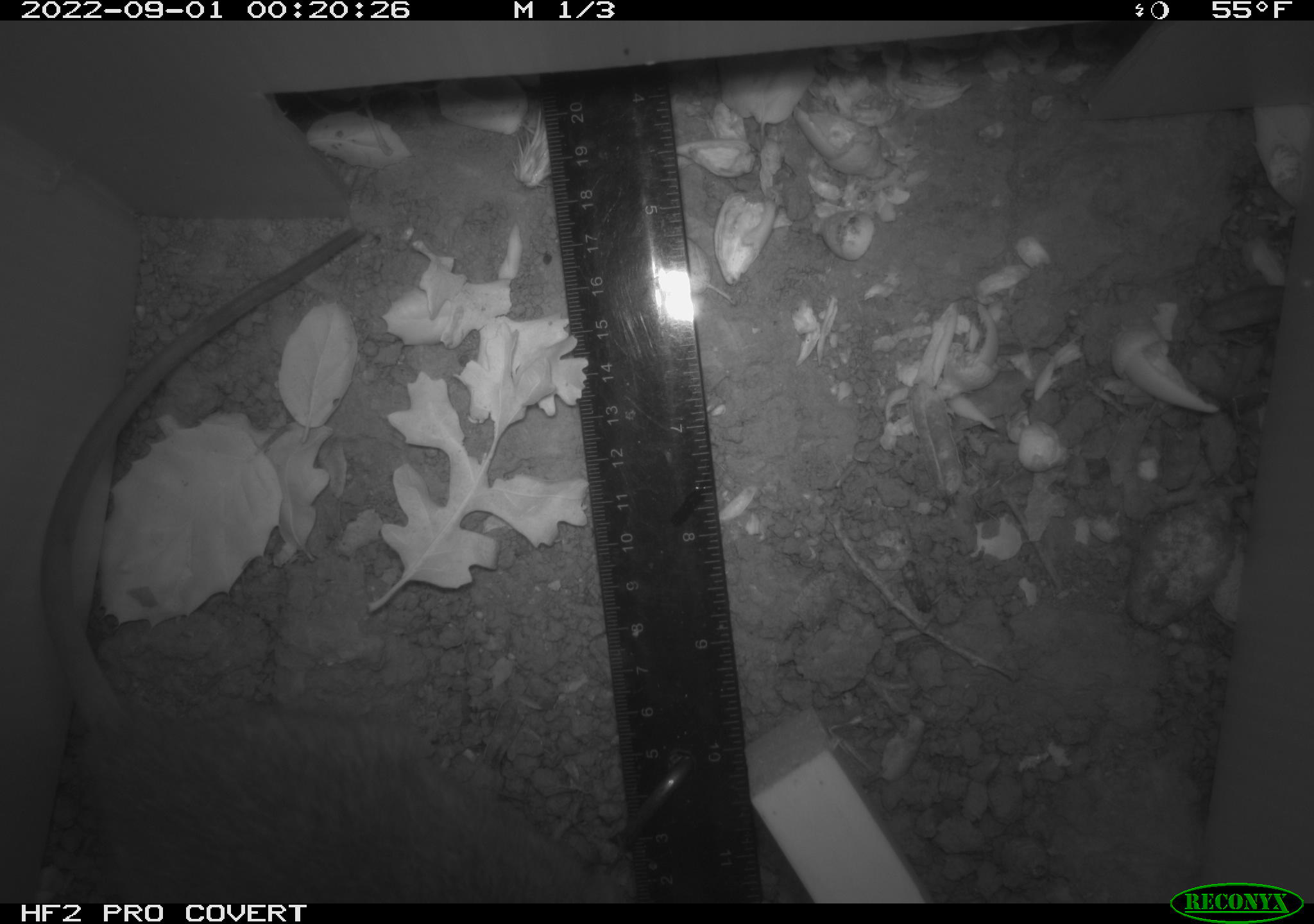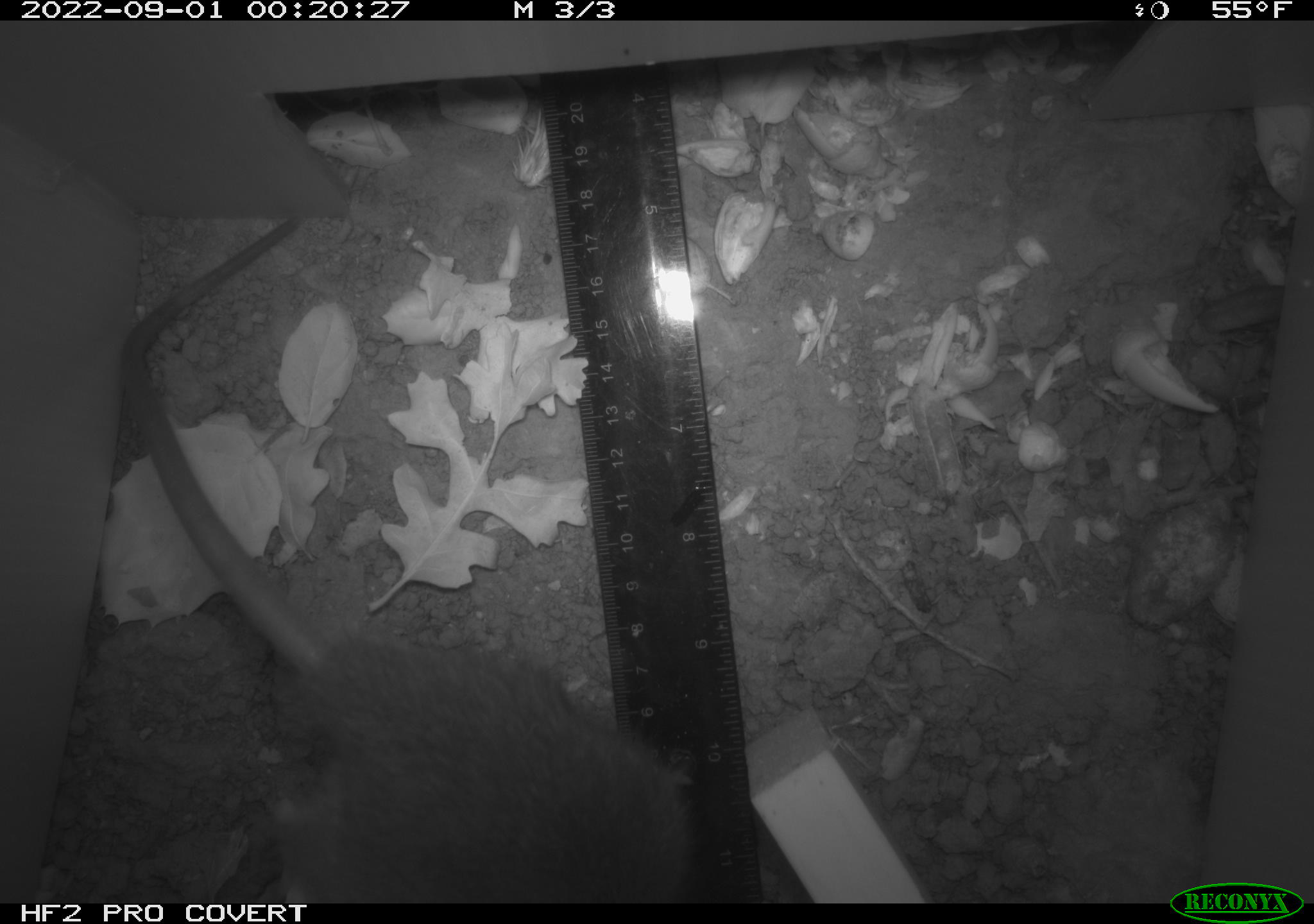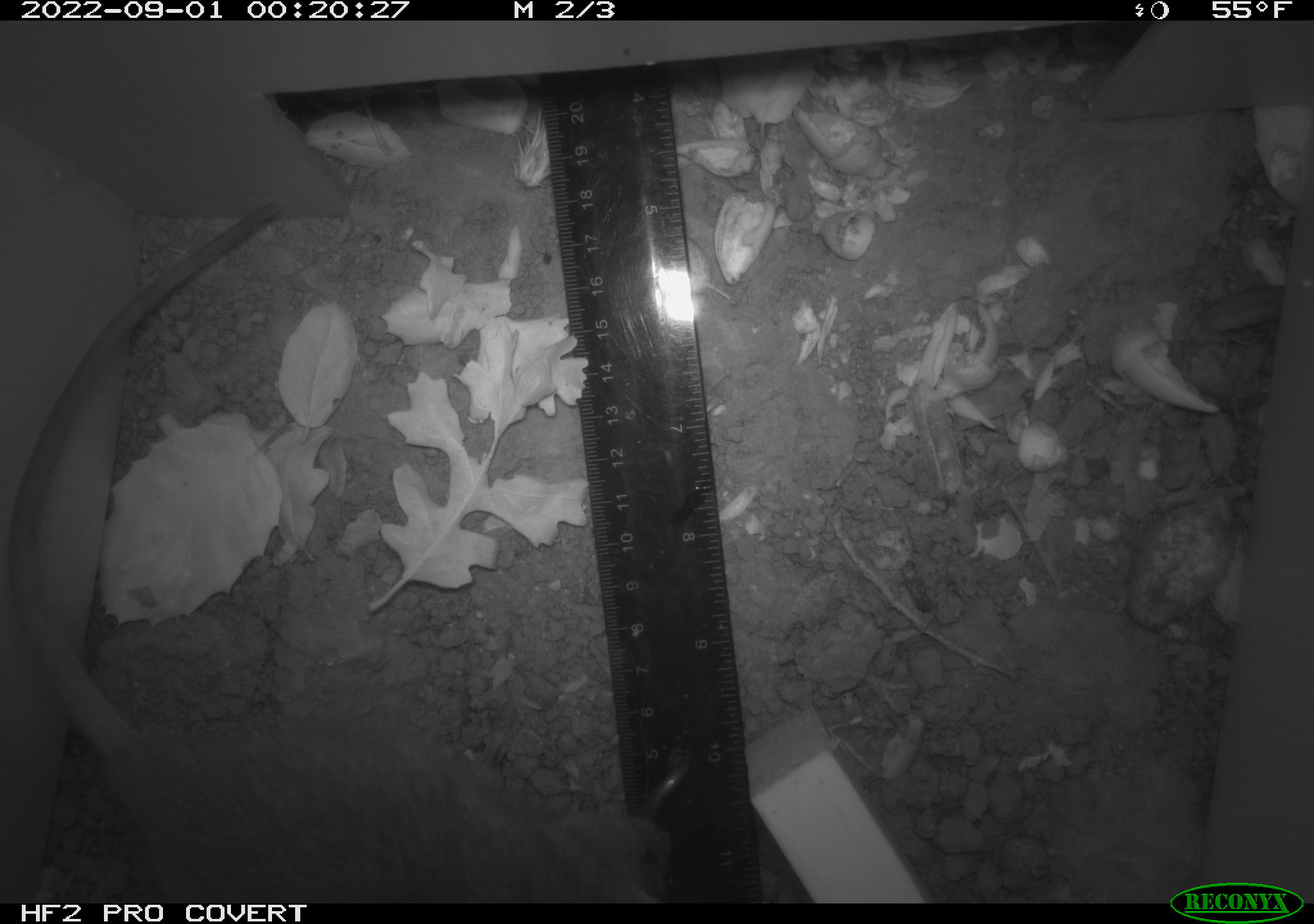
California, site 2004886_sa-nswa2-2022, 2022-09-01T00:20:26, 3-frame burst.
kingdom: Animalia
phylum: Chordata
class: Mammalia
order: Rodentia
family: Muridae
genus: Rattus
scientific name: Rattus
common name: rat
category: rattus species